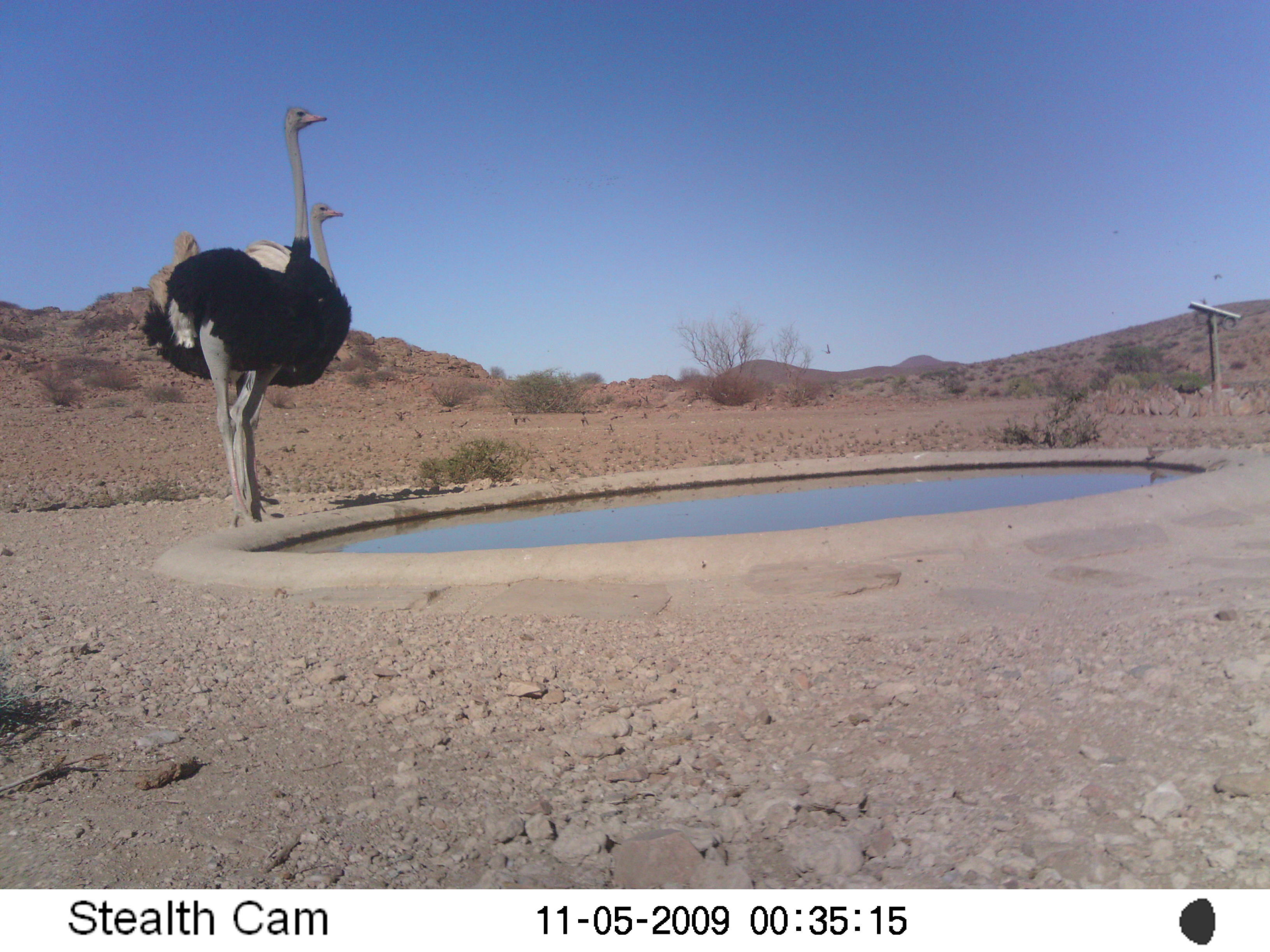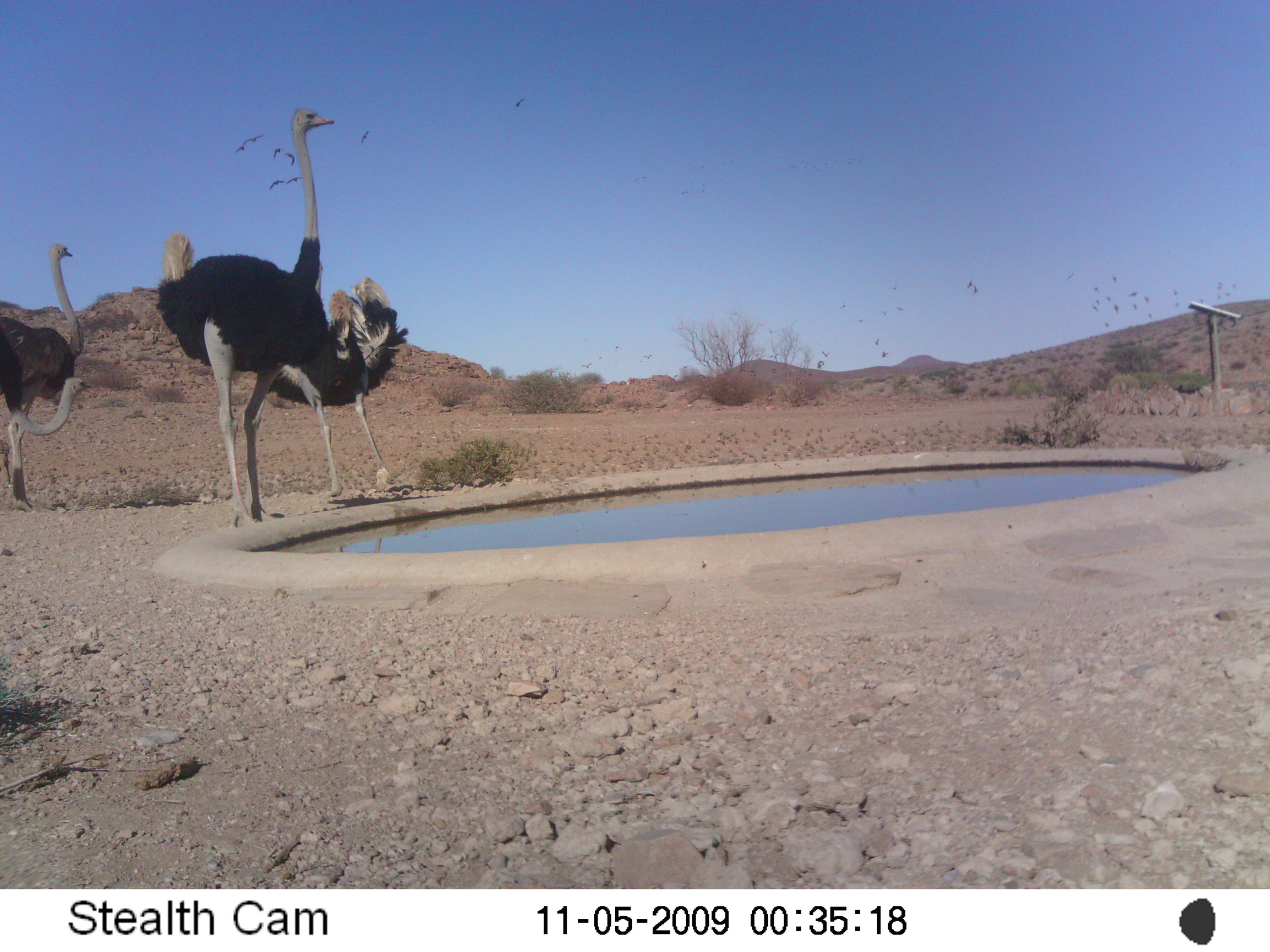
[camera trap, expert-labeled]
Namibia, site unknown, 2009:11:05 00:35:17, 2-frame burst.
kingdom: Animalia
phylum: Chordata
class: Aves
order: Struthioniformes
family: Struthionidae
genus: Struthio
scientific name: Struthio camelus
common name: common ostrich